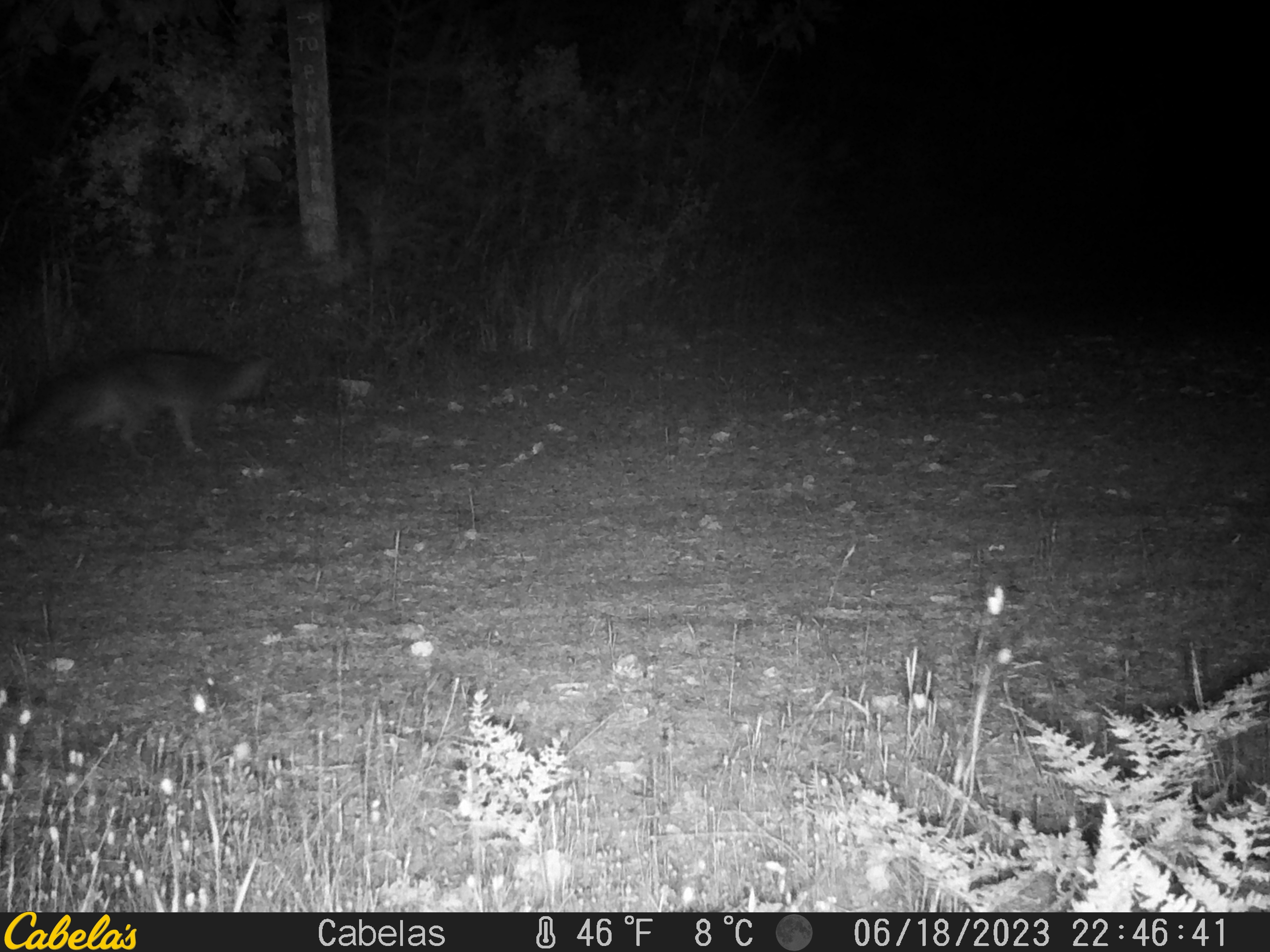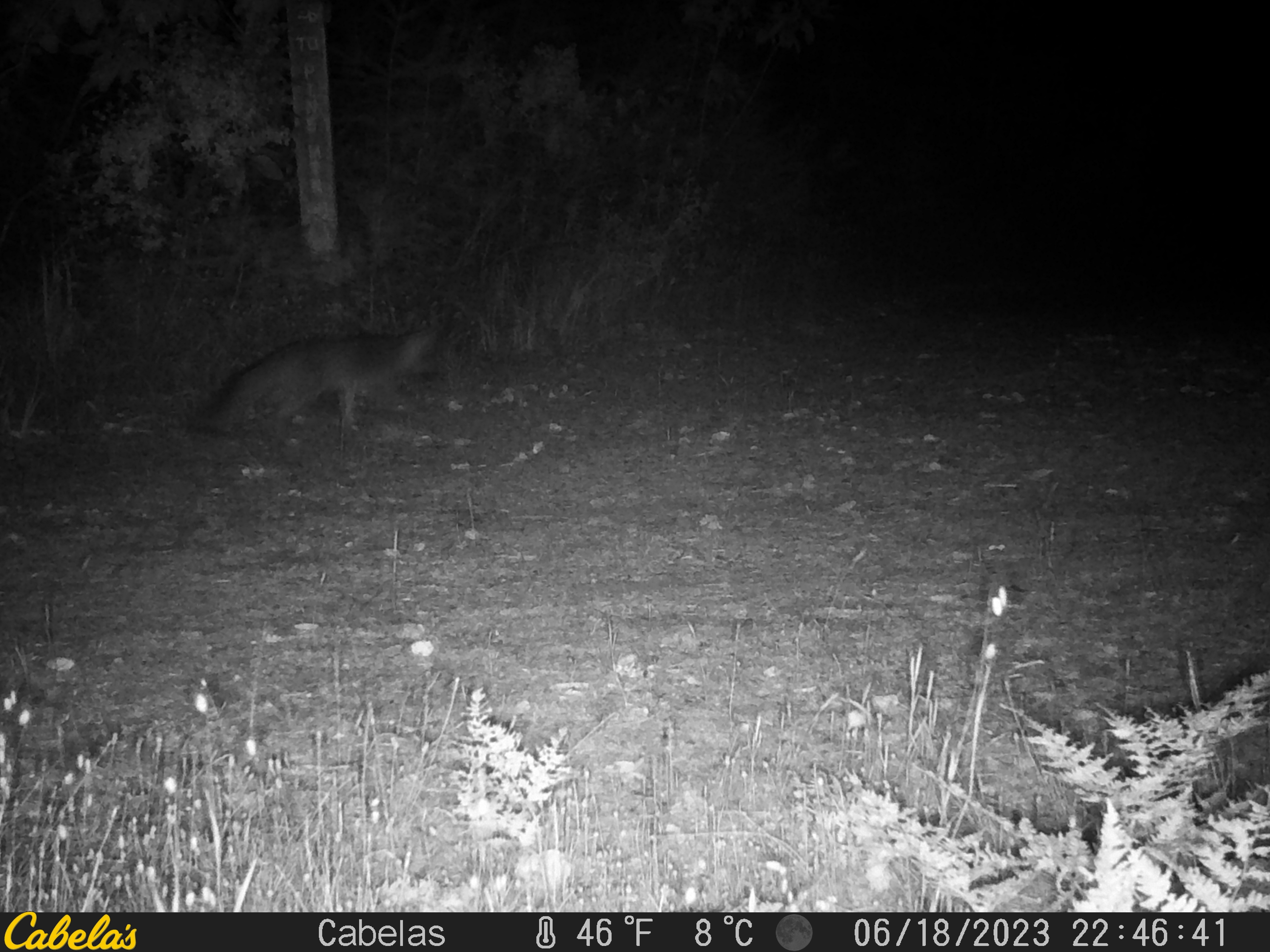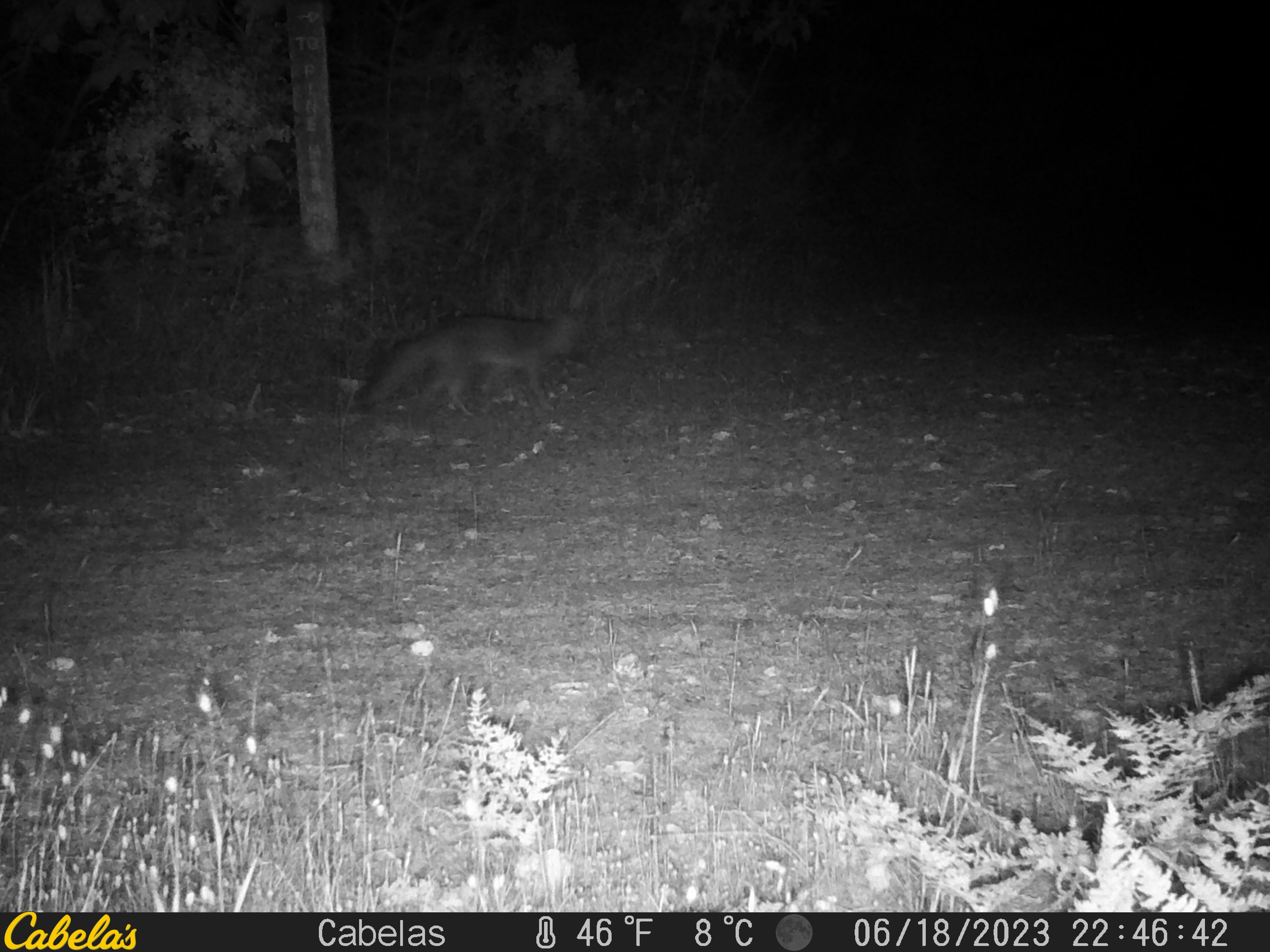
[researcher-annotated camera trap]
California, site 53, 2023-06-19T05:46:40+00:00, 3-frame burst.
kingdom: Animalia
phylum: Chordata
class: Mammalia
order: Carnivora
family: Canidae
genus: Urocyon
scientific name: Urocyon cinereoargenteus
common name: gray fox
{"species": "gray fox (Urocyon cinereoargenteus)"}